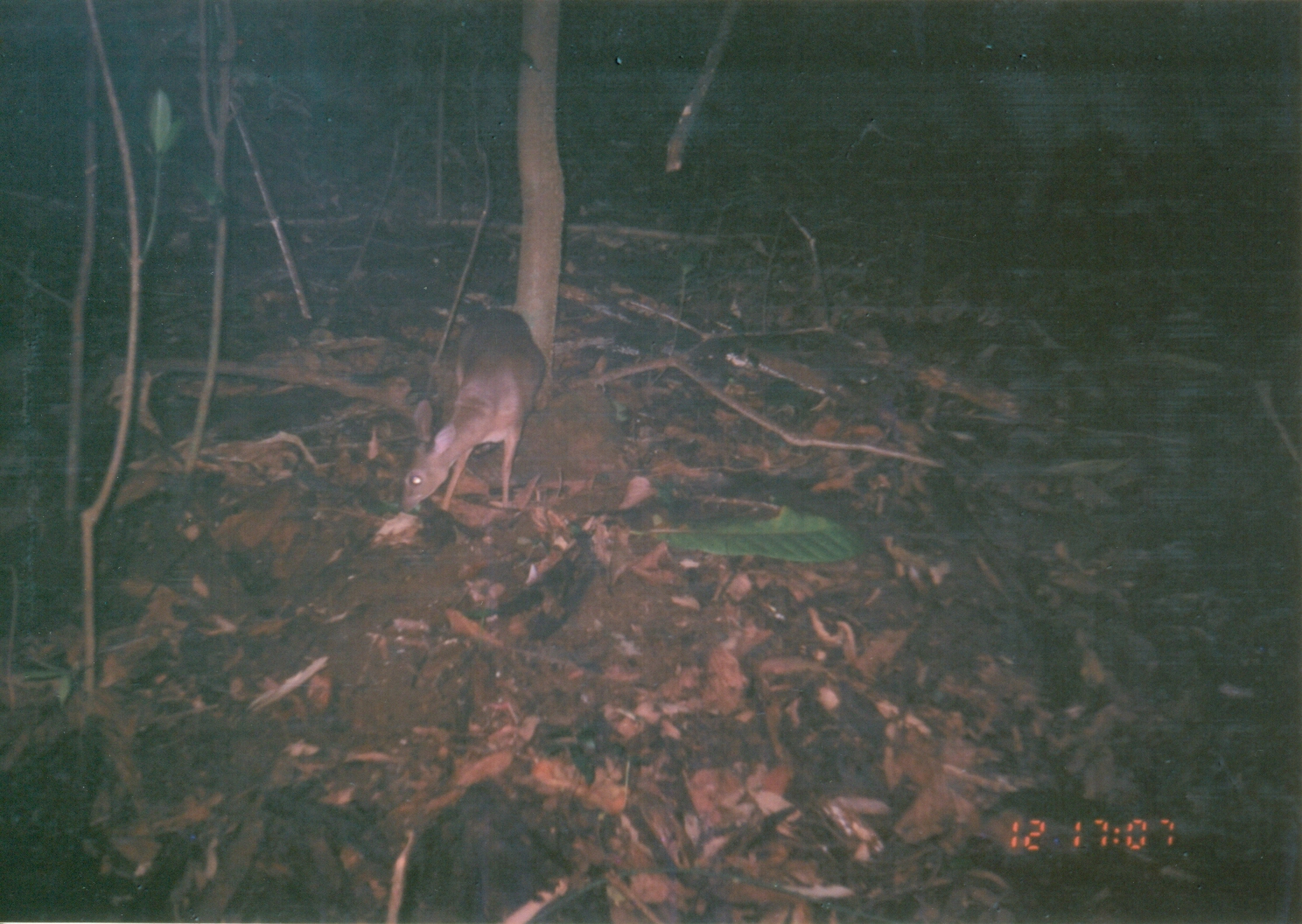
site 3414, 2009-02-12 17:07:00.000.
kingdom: Animalia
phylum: Chordata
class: Mammalia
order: Artiodactyla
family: Bovidae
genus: Nesotragus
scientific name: Nesotragus moschatus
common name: suni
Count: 1.